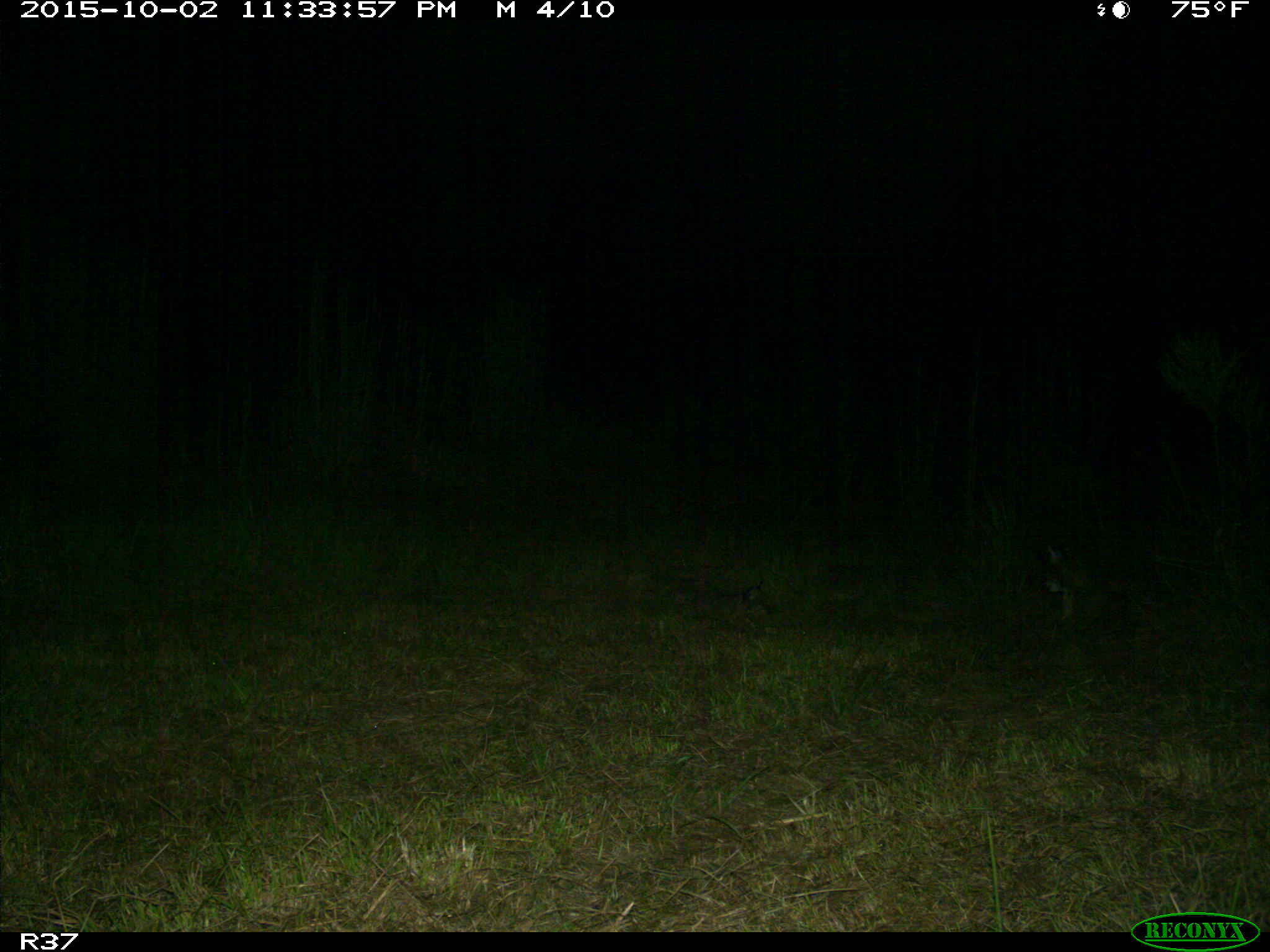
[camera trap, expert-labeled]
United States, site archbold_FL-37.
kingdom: Animalia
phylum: Chordata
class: Mammalia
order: Carnivora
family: Felidae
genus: Lynx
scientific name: Lynx rufus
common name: bobcat